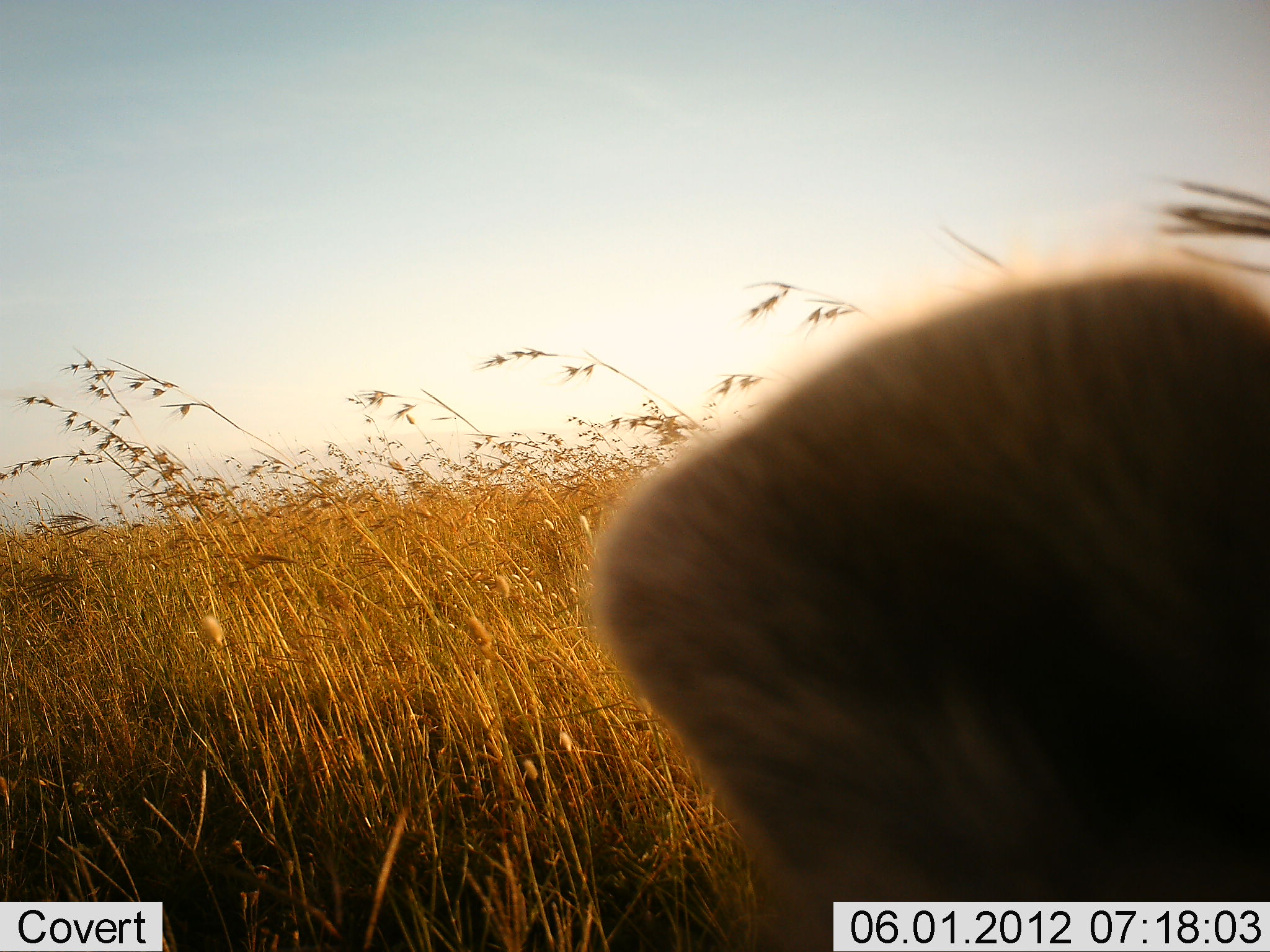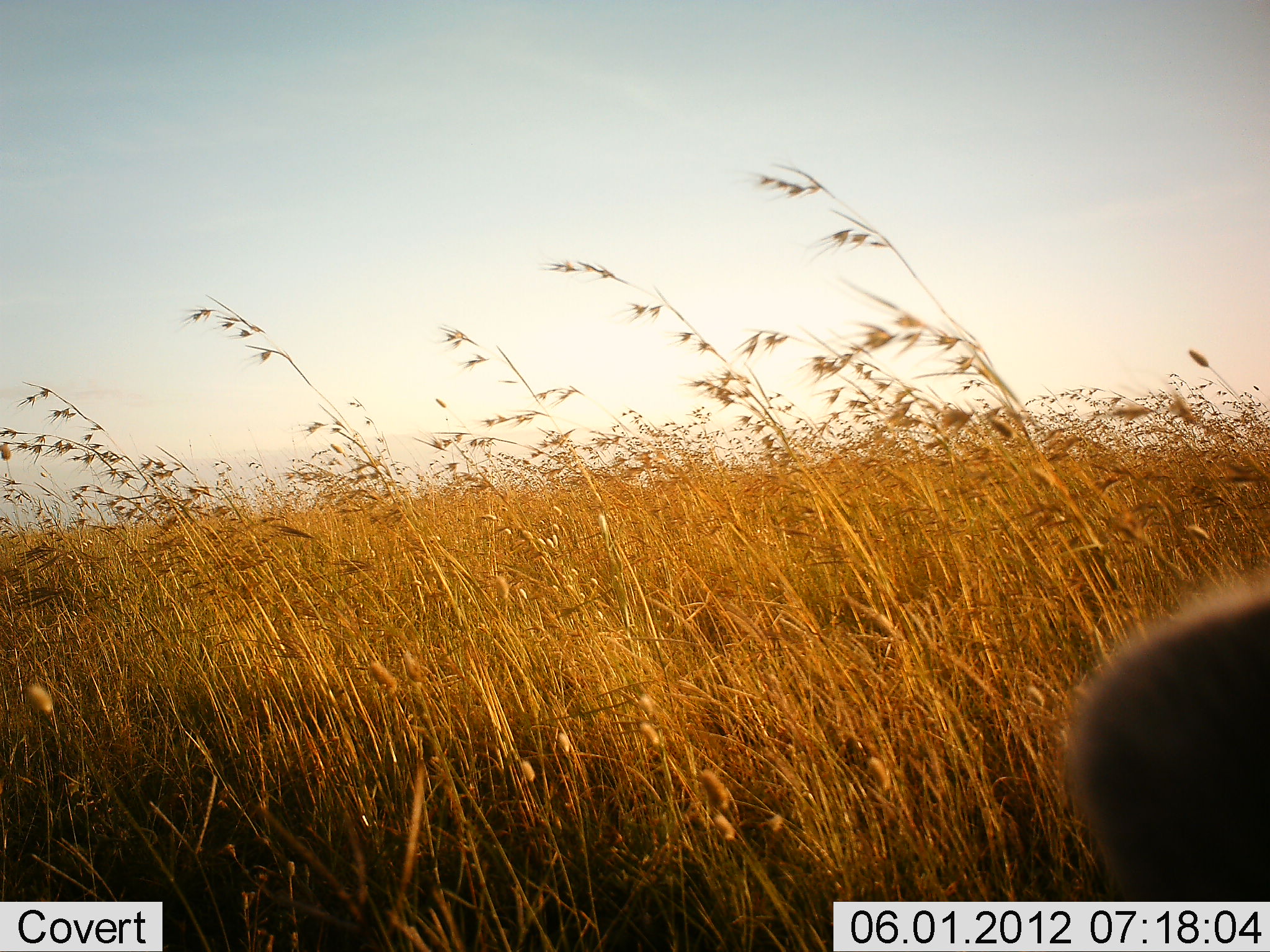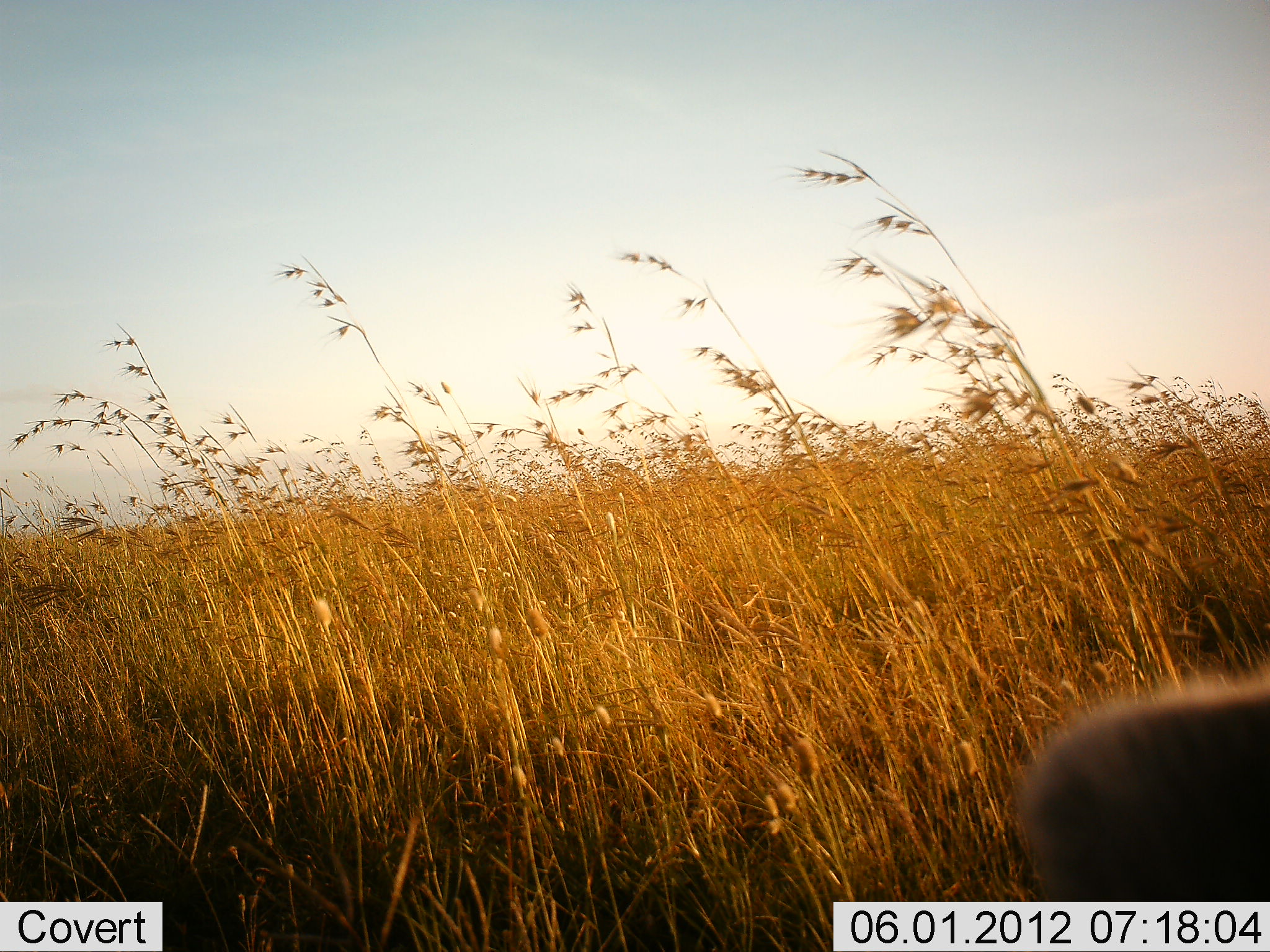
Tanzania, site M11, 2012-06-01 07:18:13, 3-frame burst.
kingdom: Animalia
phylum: Chordata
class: Mammalia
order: Carnivora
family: Hyaenidae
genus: Crocuta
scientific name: Crocuta crocuta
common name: spotted hyena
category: hyenaspotted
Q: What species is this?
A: Hyenaspotted (spotted hyena) (Crocuta crocuta).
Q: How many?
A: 1.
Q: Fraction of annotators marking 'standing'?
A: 40%.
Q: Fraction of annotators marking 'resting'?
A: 20%.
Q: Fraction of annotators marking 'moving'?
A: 40%.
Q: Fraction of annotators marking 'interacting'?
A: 0%.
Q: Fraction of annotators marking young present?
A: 0%.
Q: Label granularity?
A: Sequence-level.